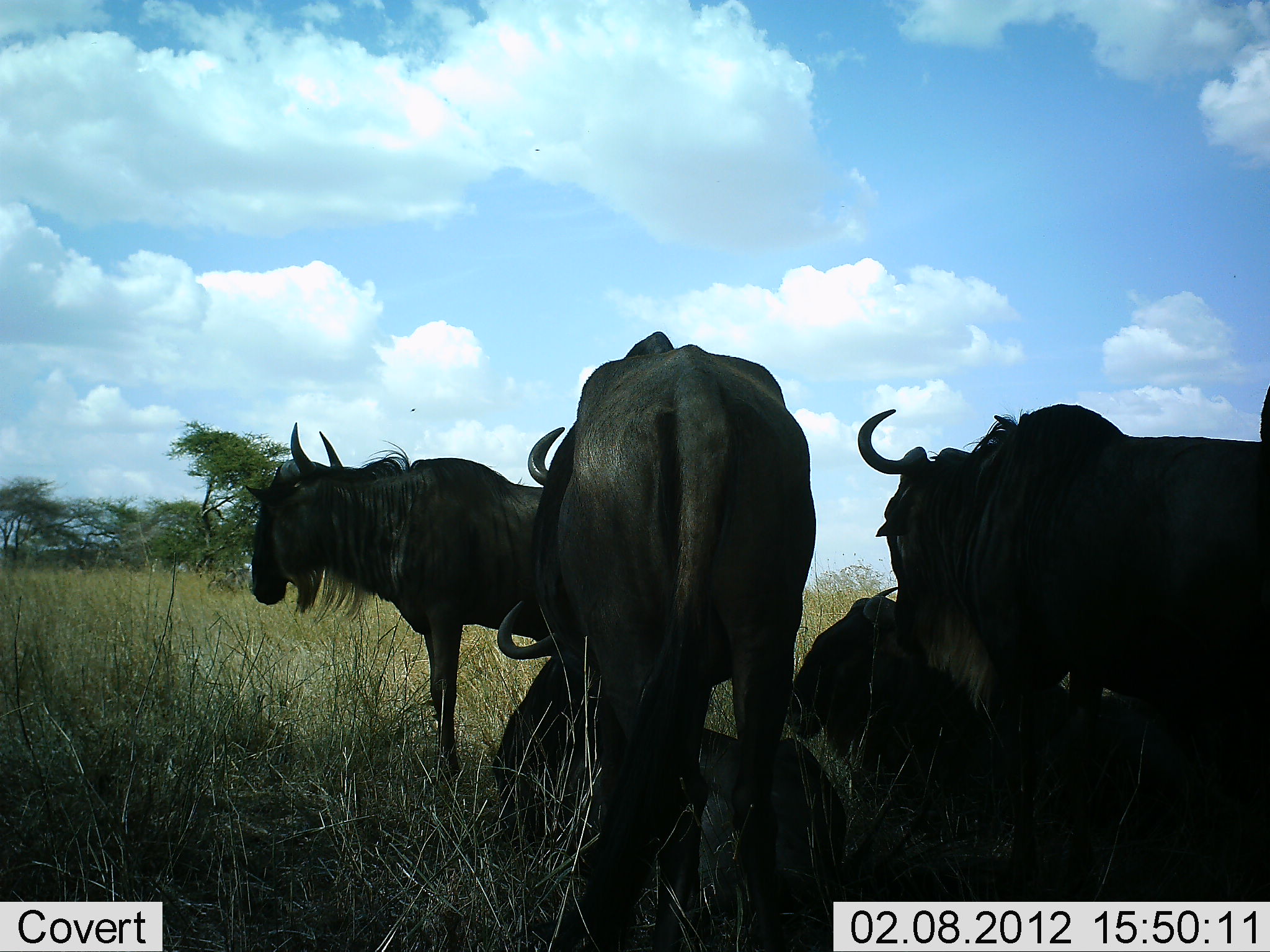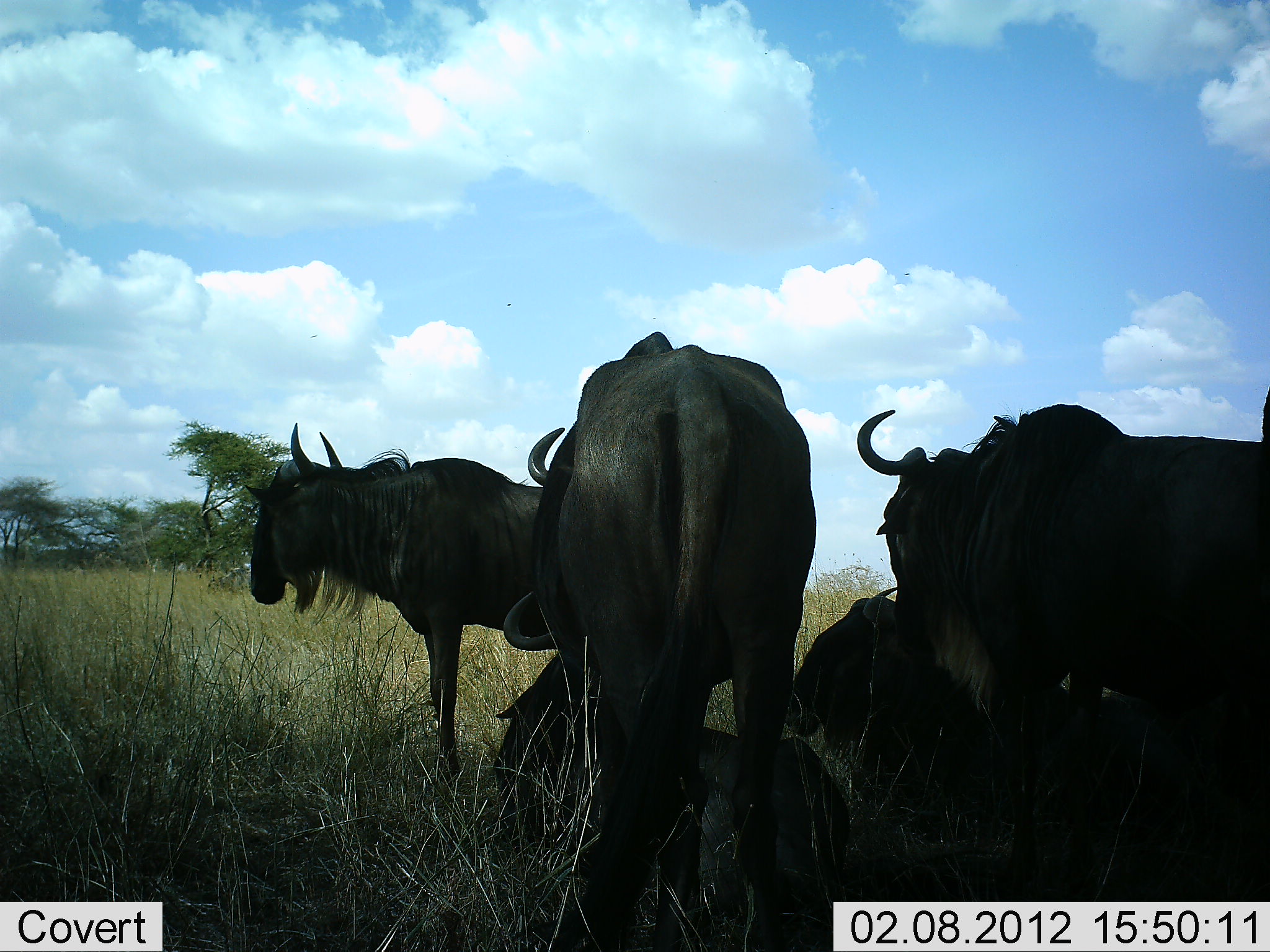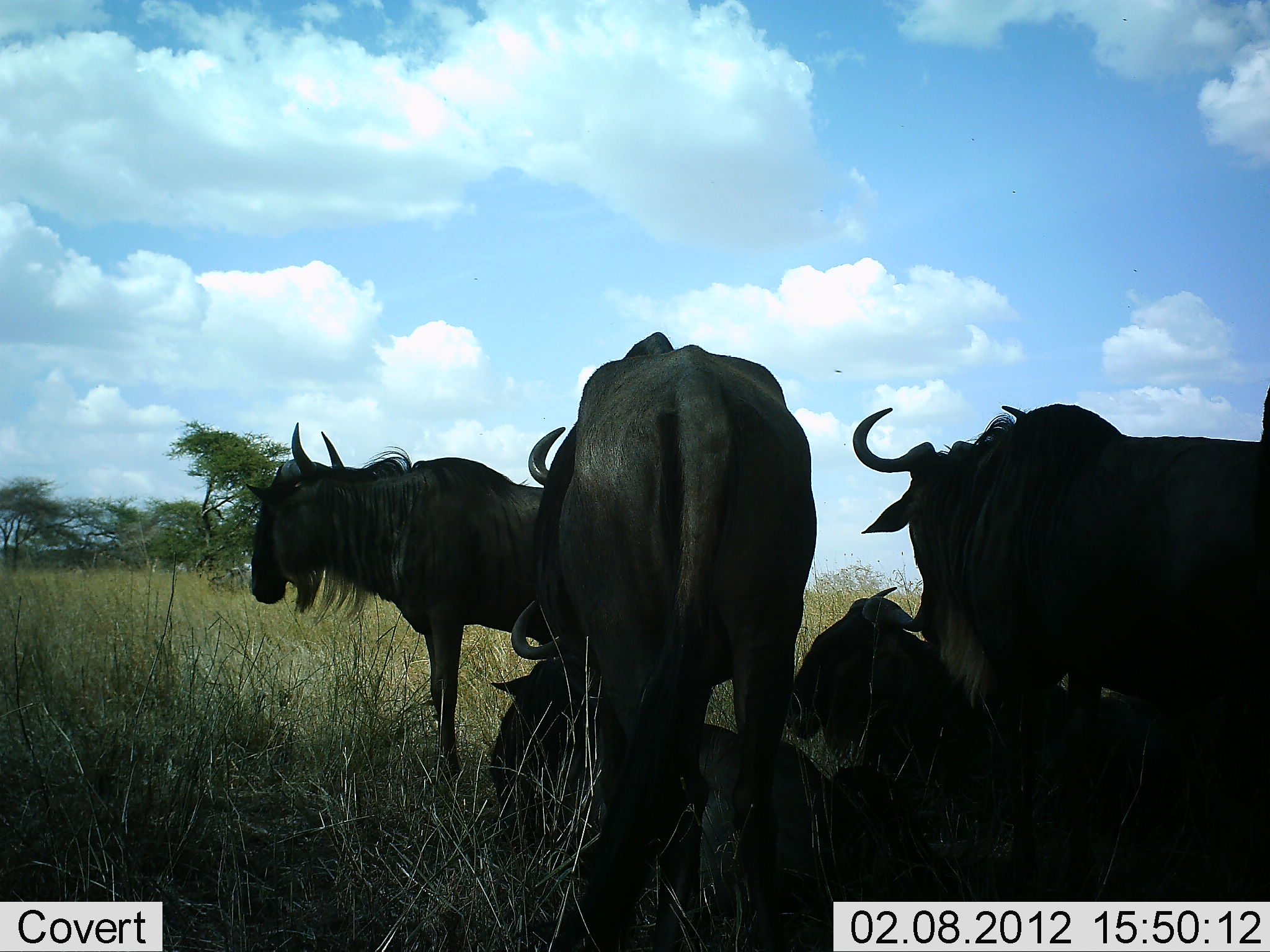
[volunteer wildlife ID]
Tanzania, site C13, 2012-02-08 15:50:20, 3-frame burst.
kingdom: Animalia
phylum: Chordata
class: Mammalia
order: Artiodactyla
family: Bovidae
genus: Connochaetes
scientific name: Connochaetes taurinus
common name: blue wildebeest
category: wildebeest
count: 5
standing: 84%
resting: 100%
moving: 0%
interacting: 5%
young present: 0%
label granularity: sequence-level